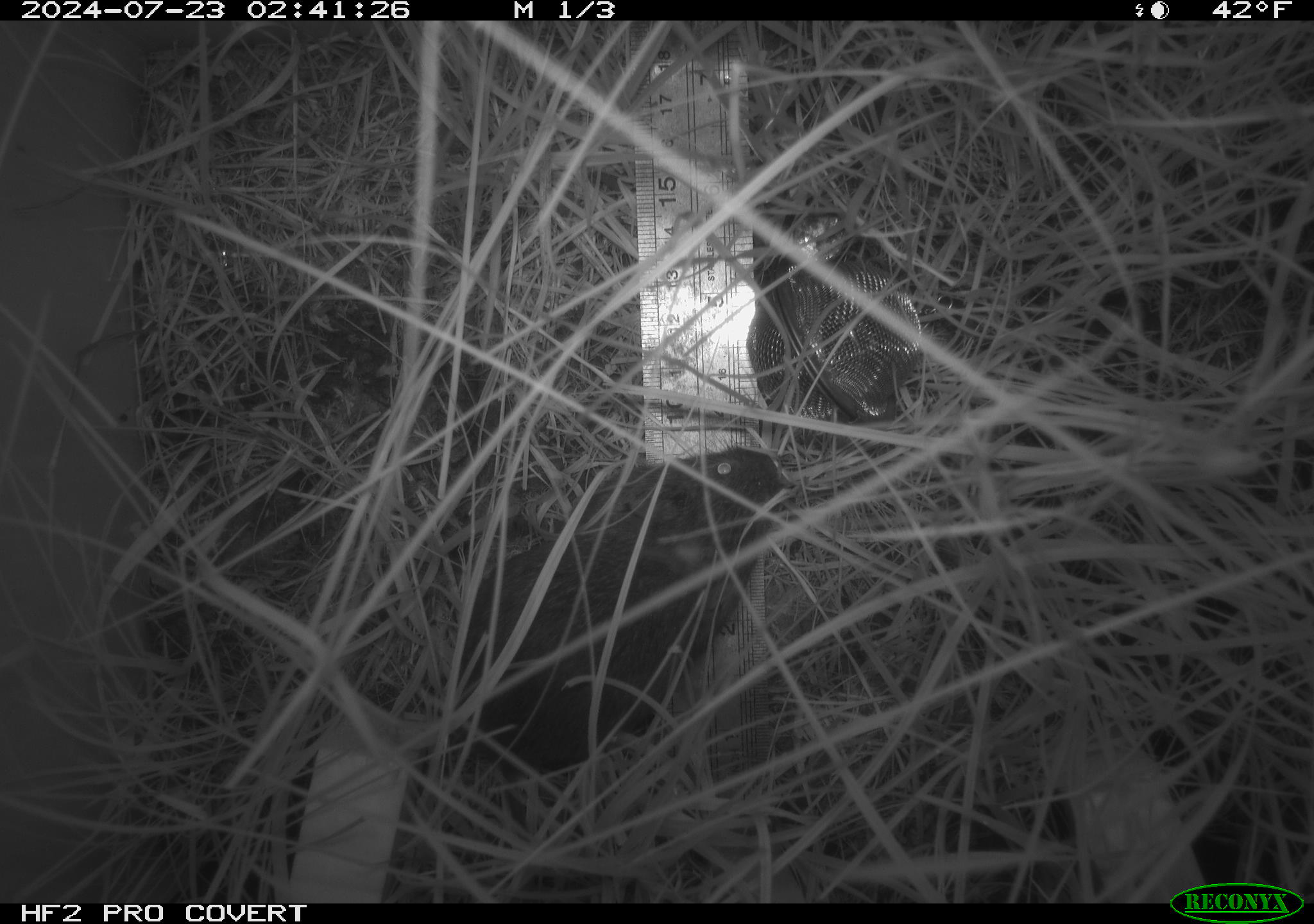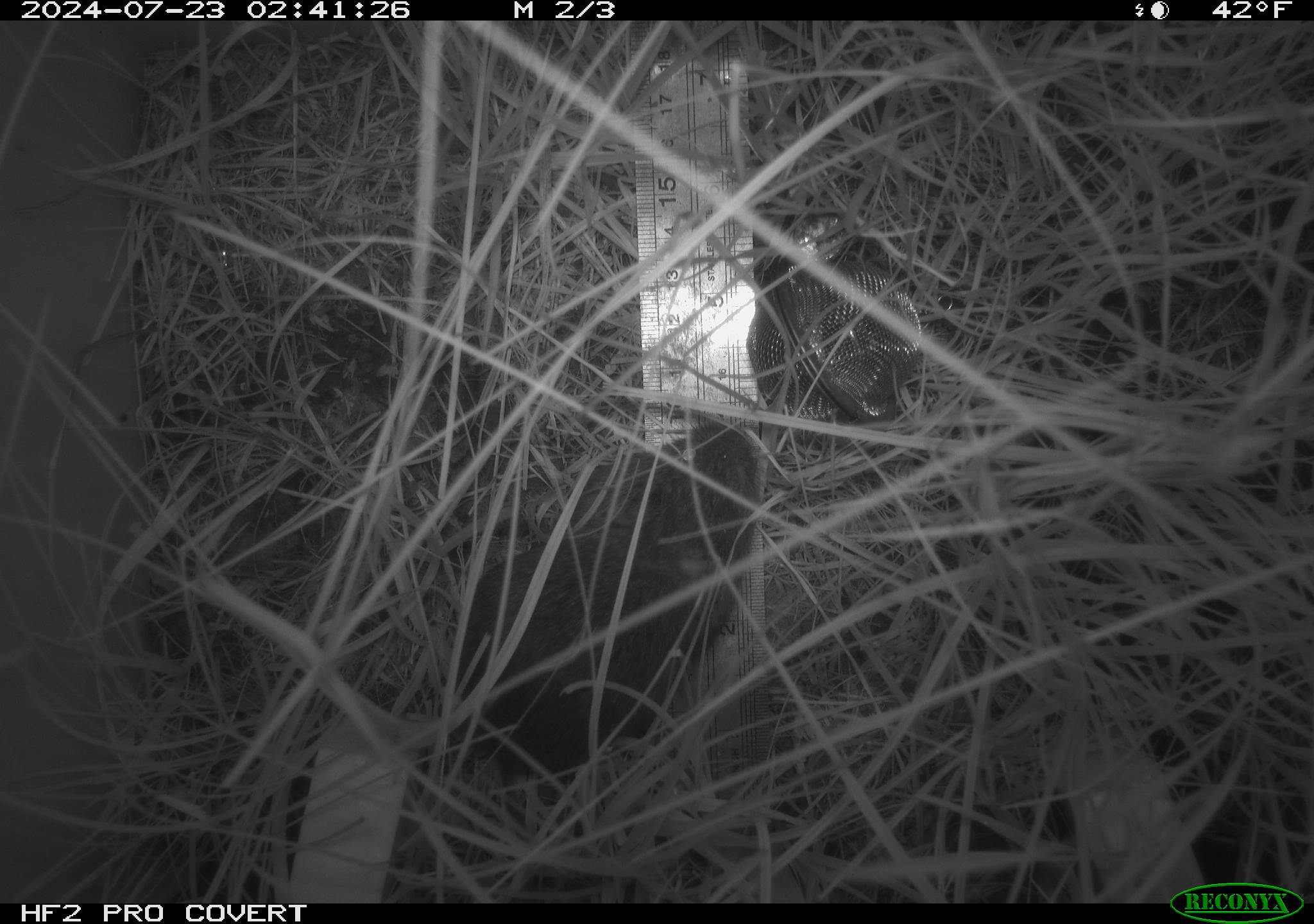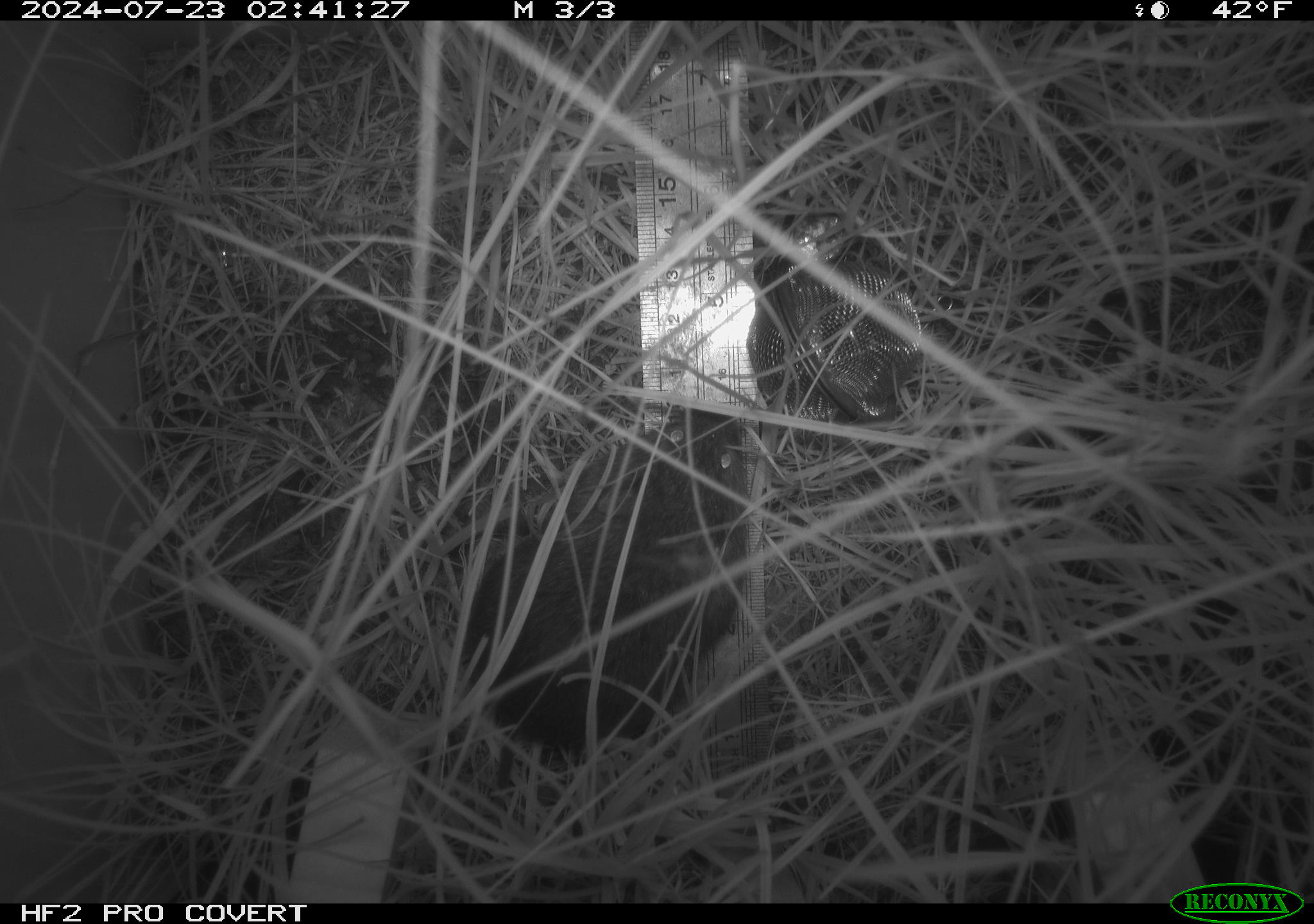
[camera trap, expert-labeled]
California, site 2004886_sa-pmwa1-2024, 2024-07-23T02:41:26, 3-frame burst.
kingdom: Animalia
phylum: Chordata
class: Mammalia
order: Rodentia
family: Cricetidae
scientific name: Arvicolinae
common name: voles, lemmings, and muskrats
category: arvicolinae subfamily